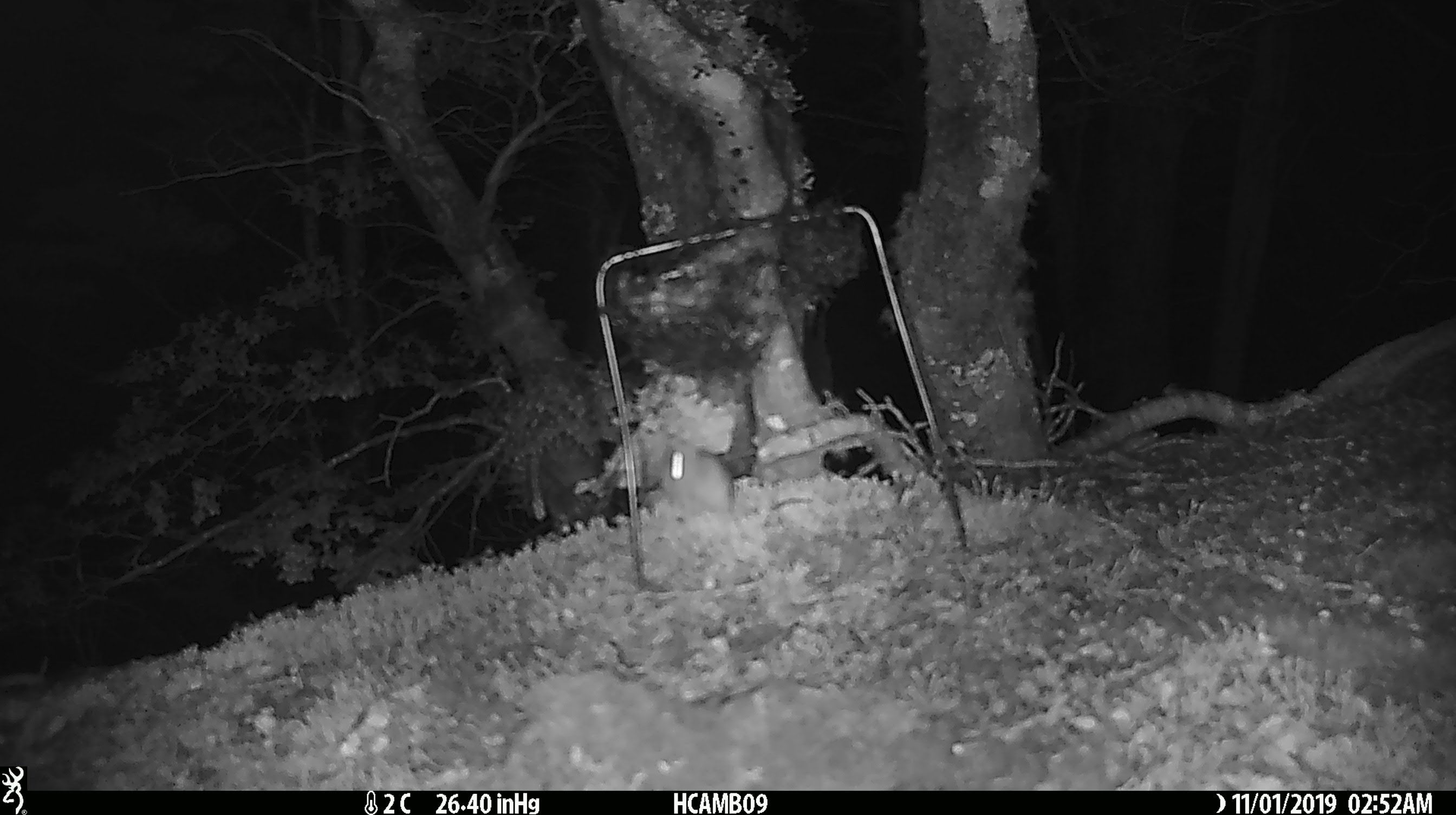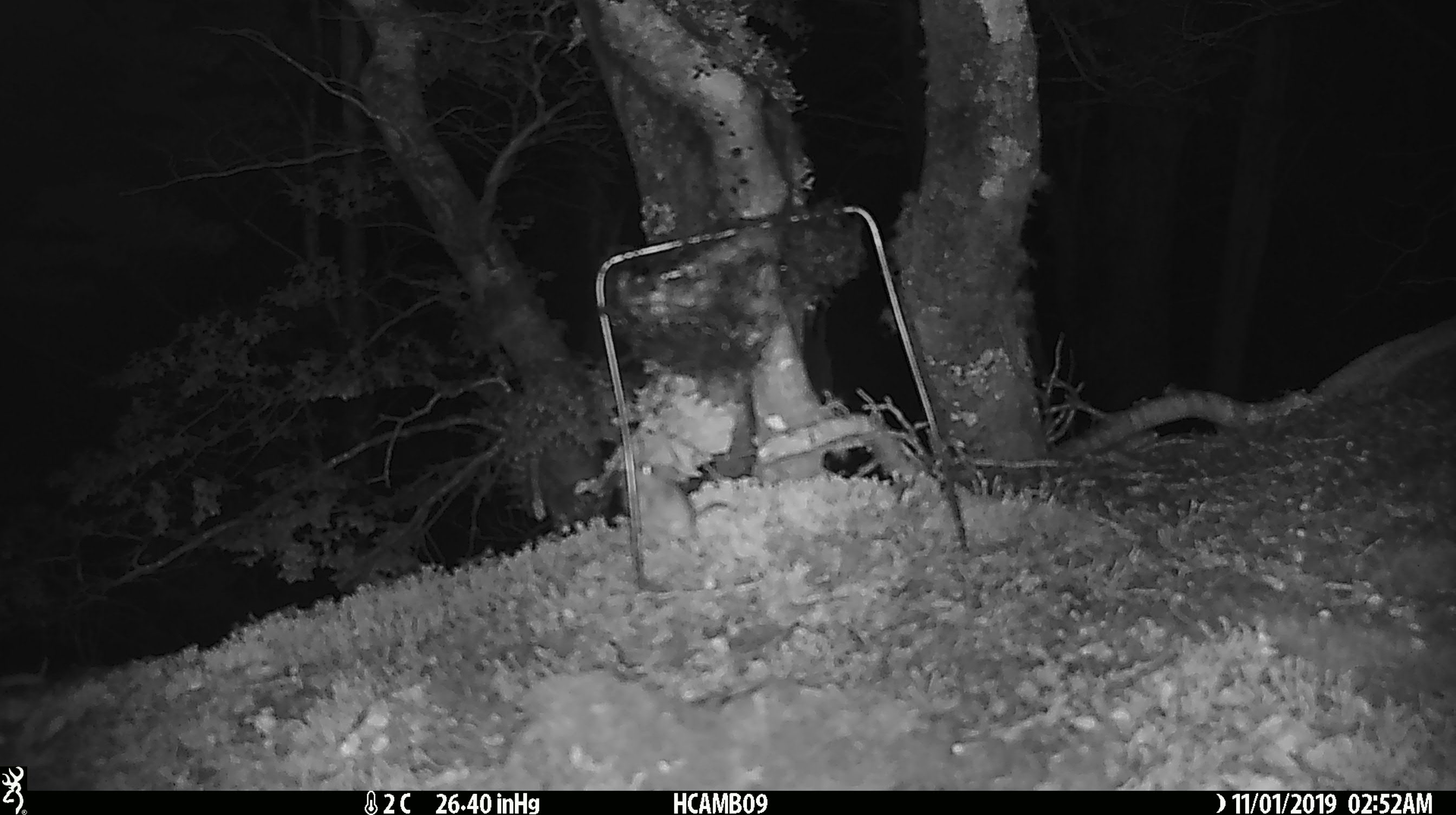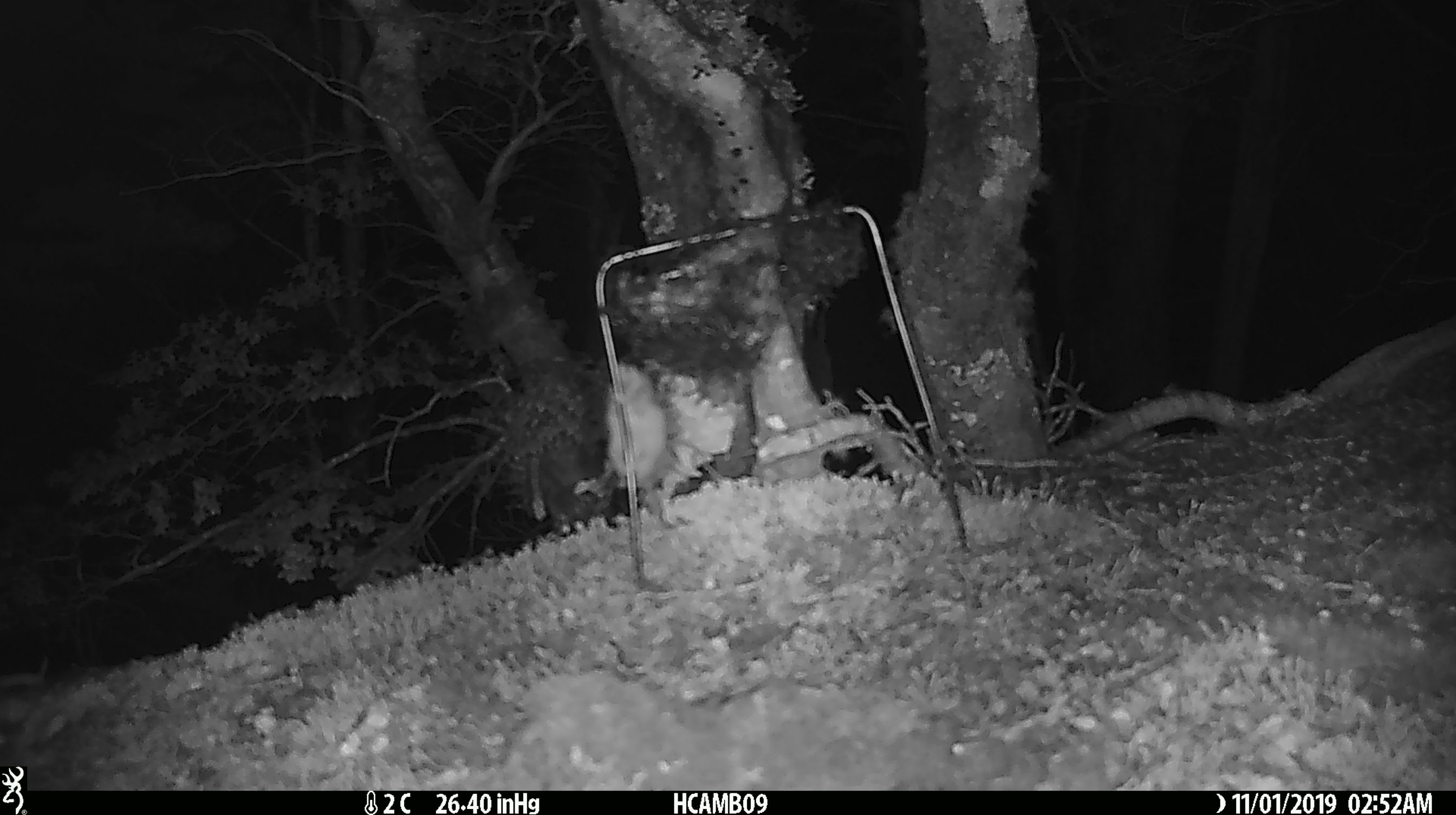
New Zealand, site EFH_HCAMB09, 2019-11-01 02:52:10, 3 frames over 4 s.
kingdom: Animalia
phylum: Chordata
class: Mammalia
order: Rodentia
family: Muridae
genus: Mus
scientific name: Mus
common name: mouse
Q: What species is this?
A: Mouse (Mus).